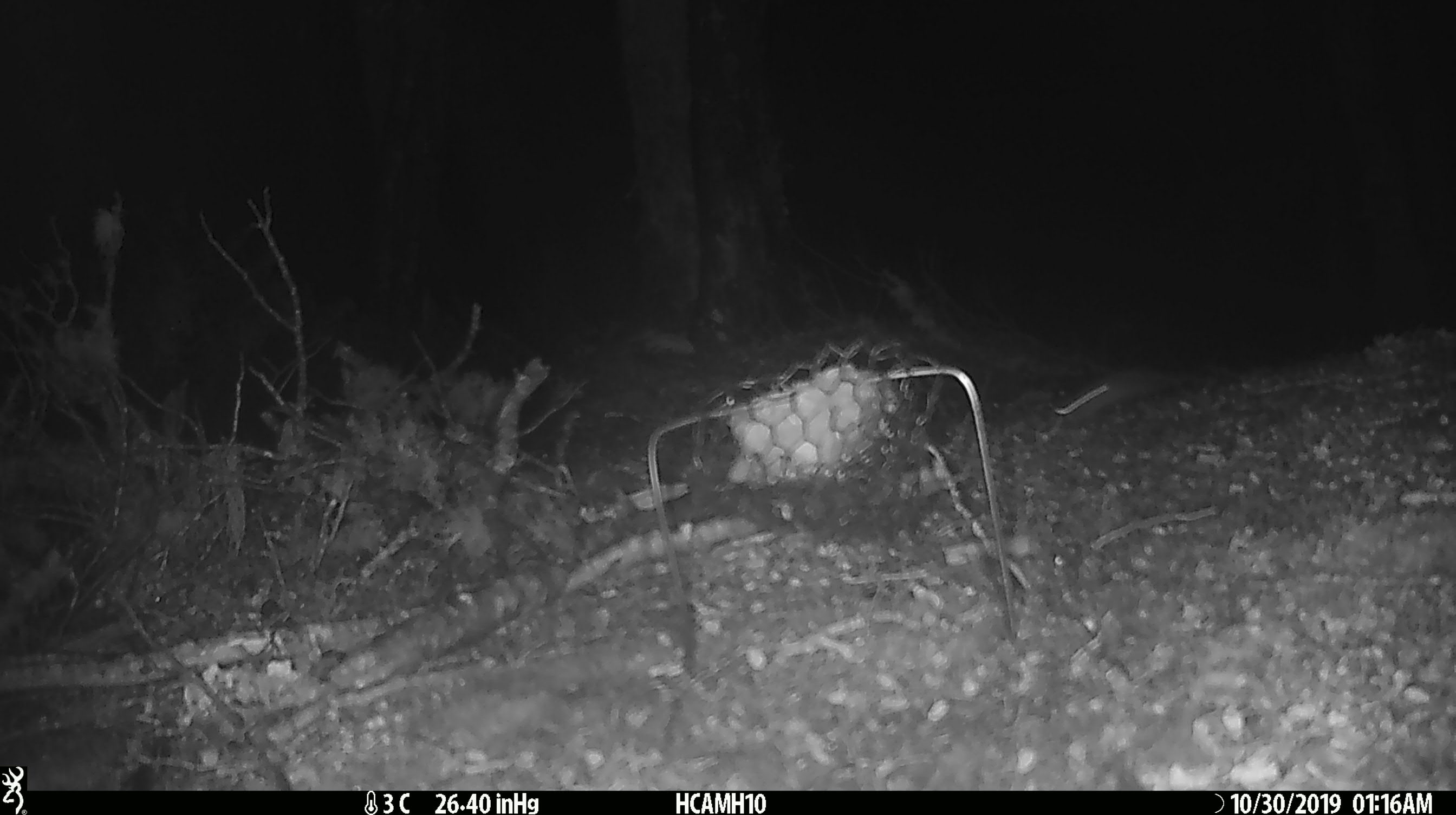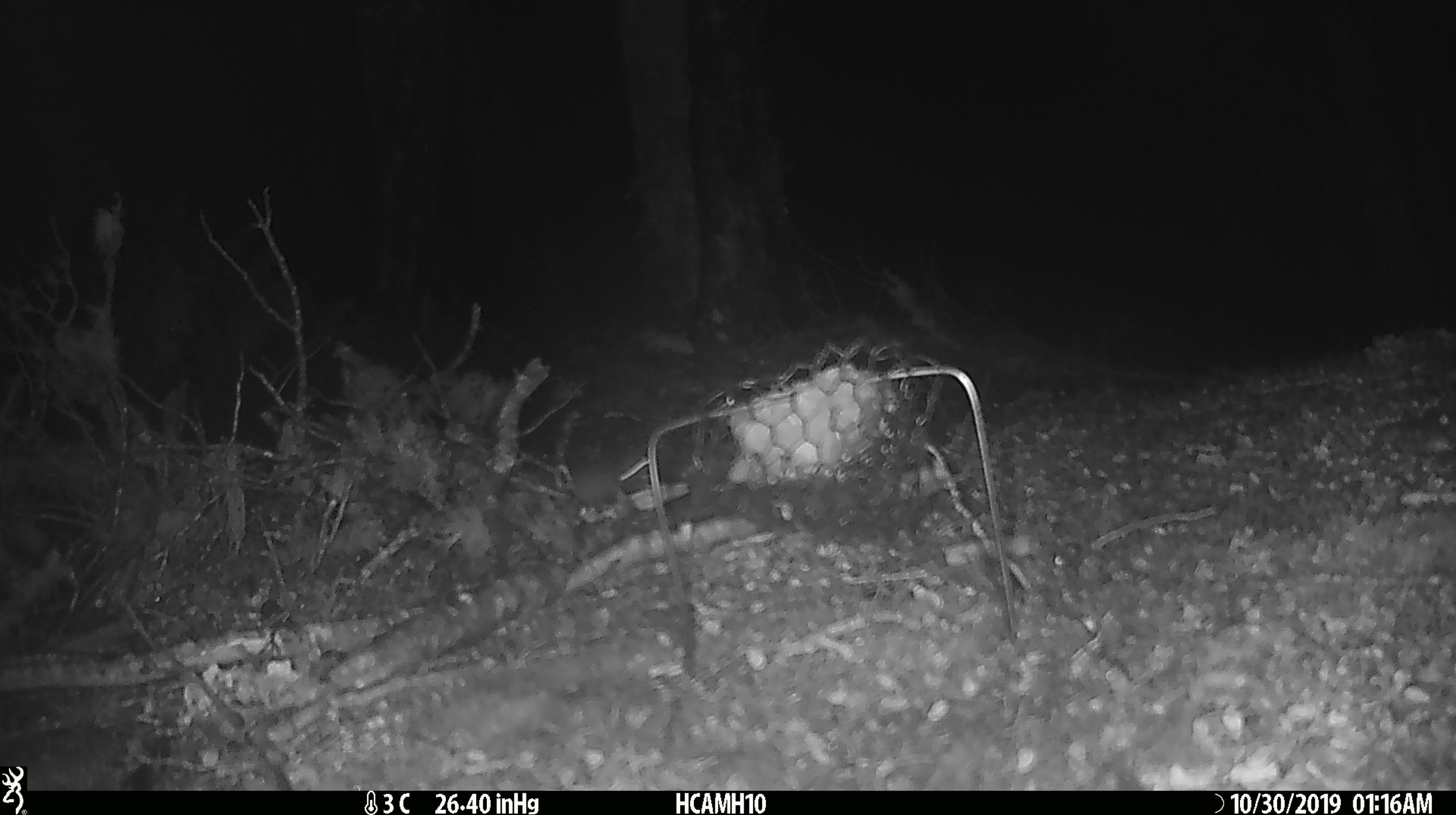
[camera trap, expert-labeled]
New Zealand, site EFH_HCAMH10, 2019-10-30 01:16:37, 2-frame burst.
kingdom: Animalia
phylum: Chordata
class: Mammalia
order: Rodentia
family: Muridae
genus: Mus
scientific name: Mus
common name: mouse